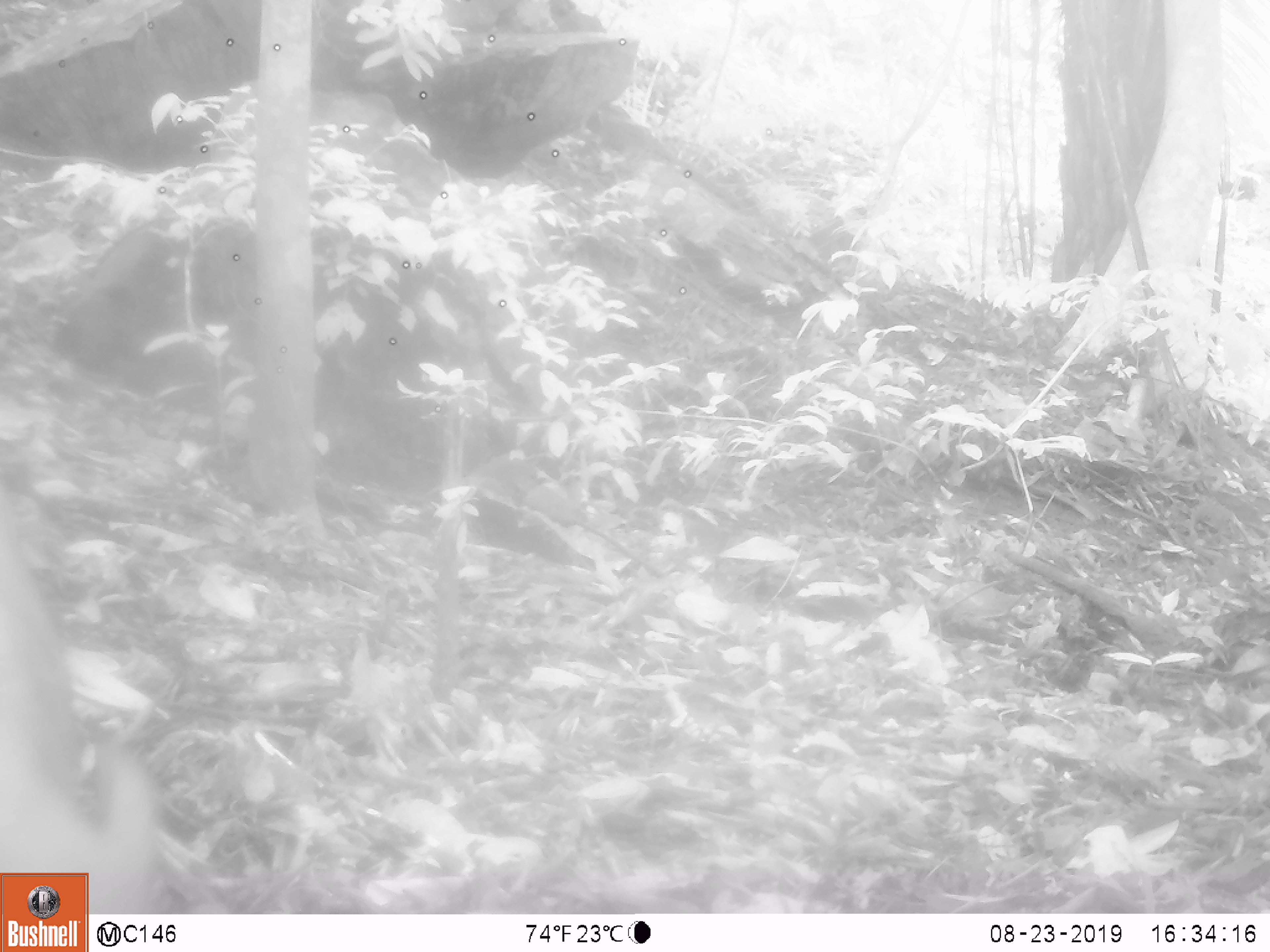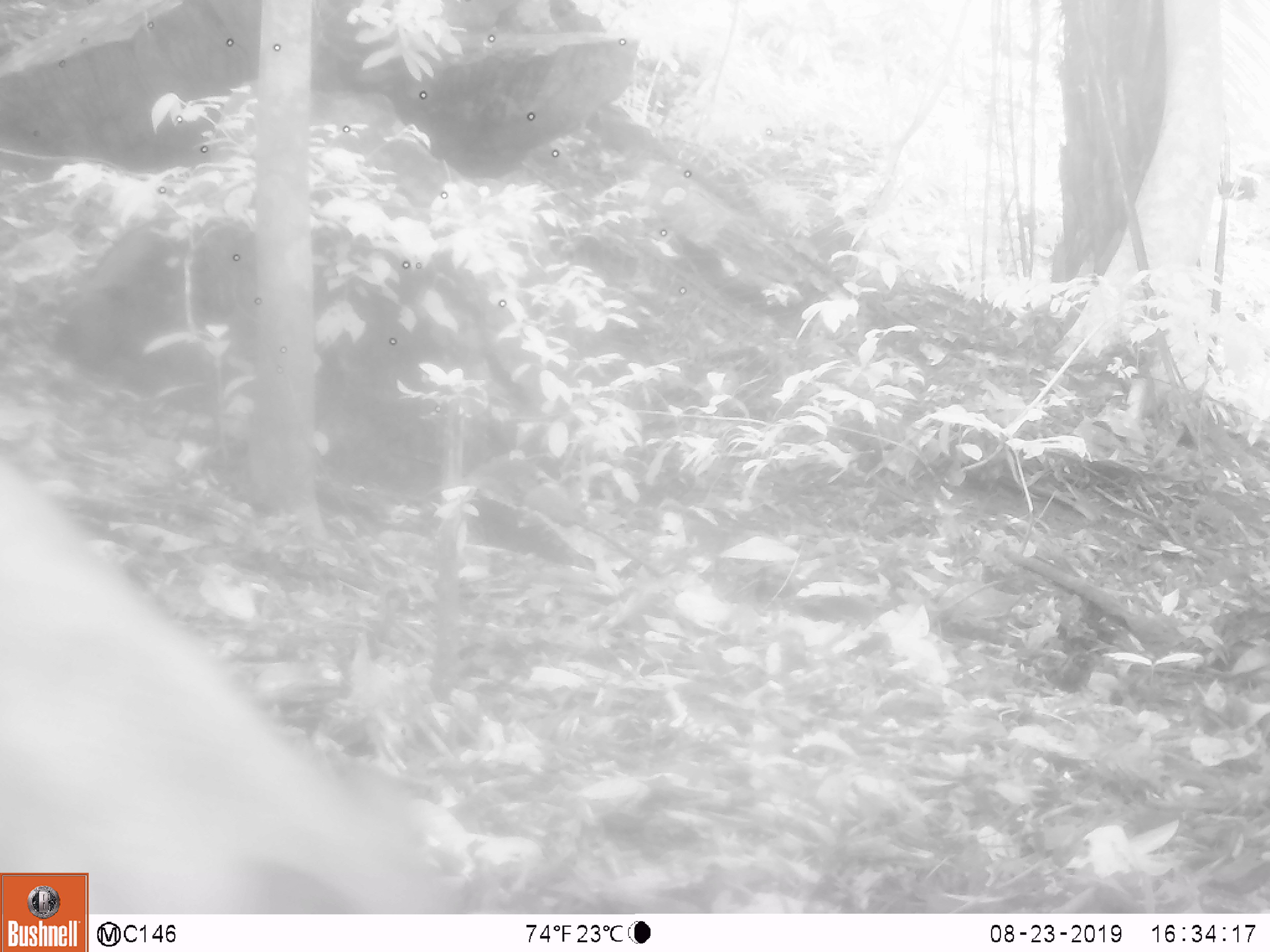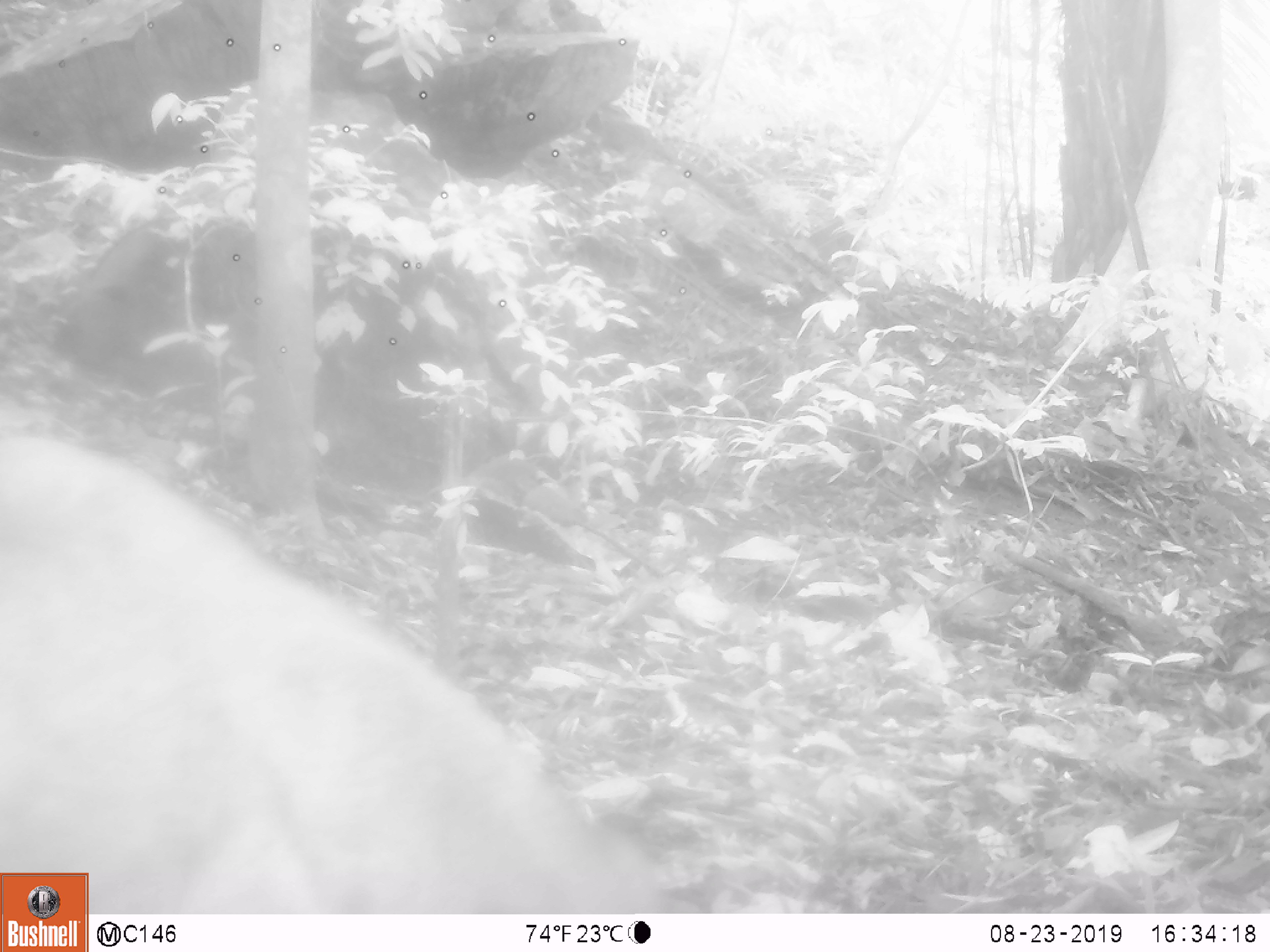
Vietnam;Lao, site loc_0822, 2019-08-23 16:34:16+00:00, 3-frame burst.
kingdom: Animalia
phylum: Chordata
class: Mammalia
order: Artiodactyla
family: Suidae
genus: Sus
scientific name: Sus scrofa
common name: eurasian wild pig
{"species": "eurasian wild pig (Sus scrofa)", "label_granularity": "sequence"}